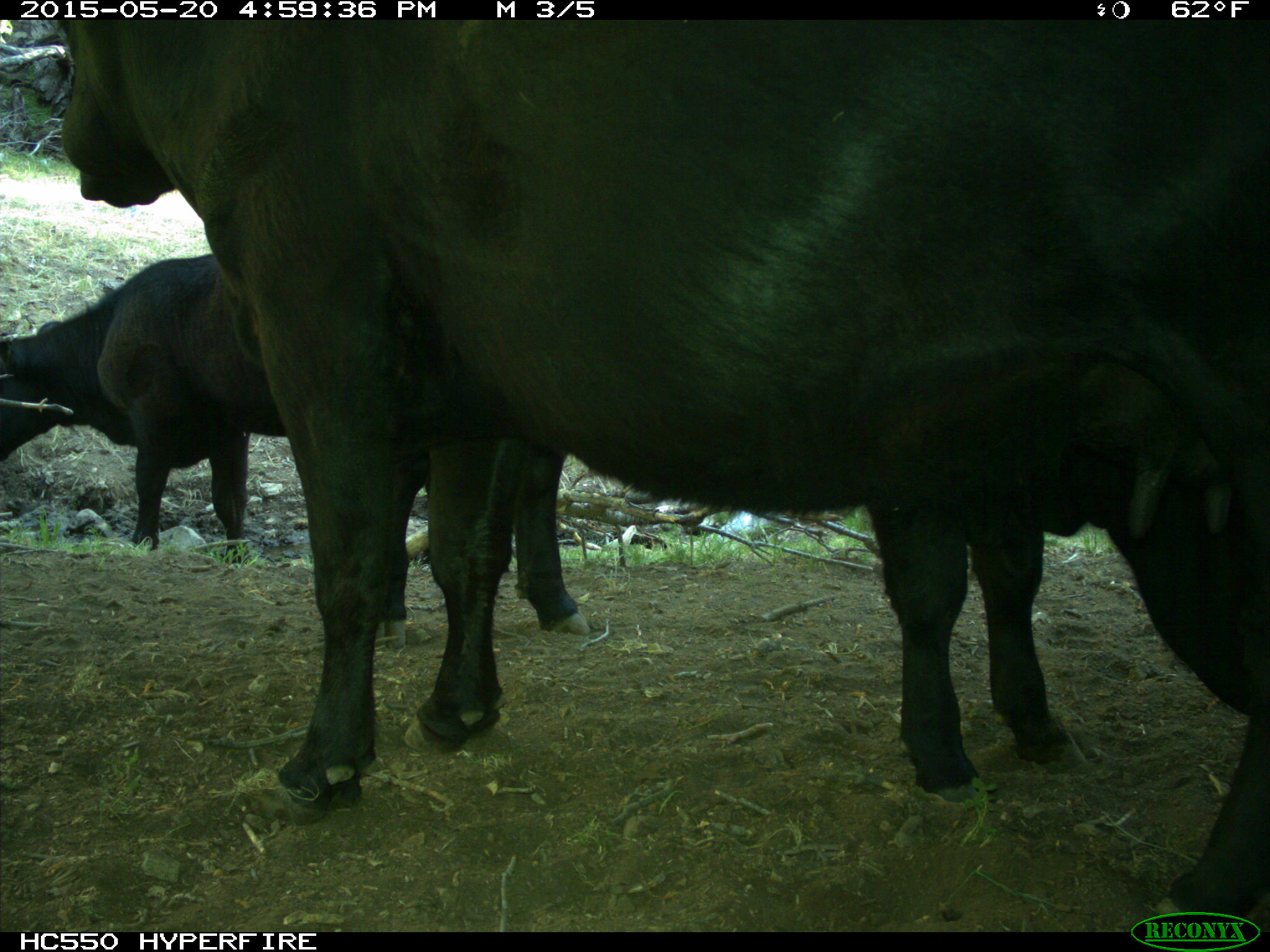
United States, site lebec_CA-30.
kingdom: Animalia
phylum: Chordata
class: Mammalia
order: Artiodactyla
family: Bovidae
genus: Bos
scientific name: Bos taurus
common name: domestic cow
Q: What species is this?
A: Bos taurus (domestic cow).